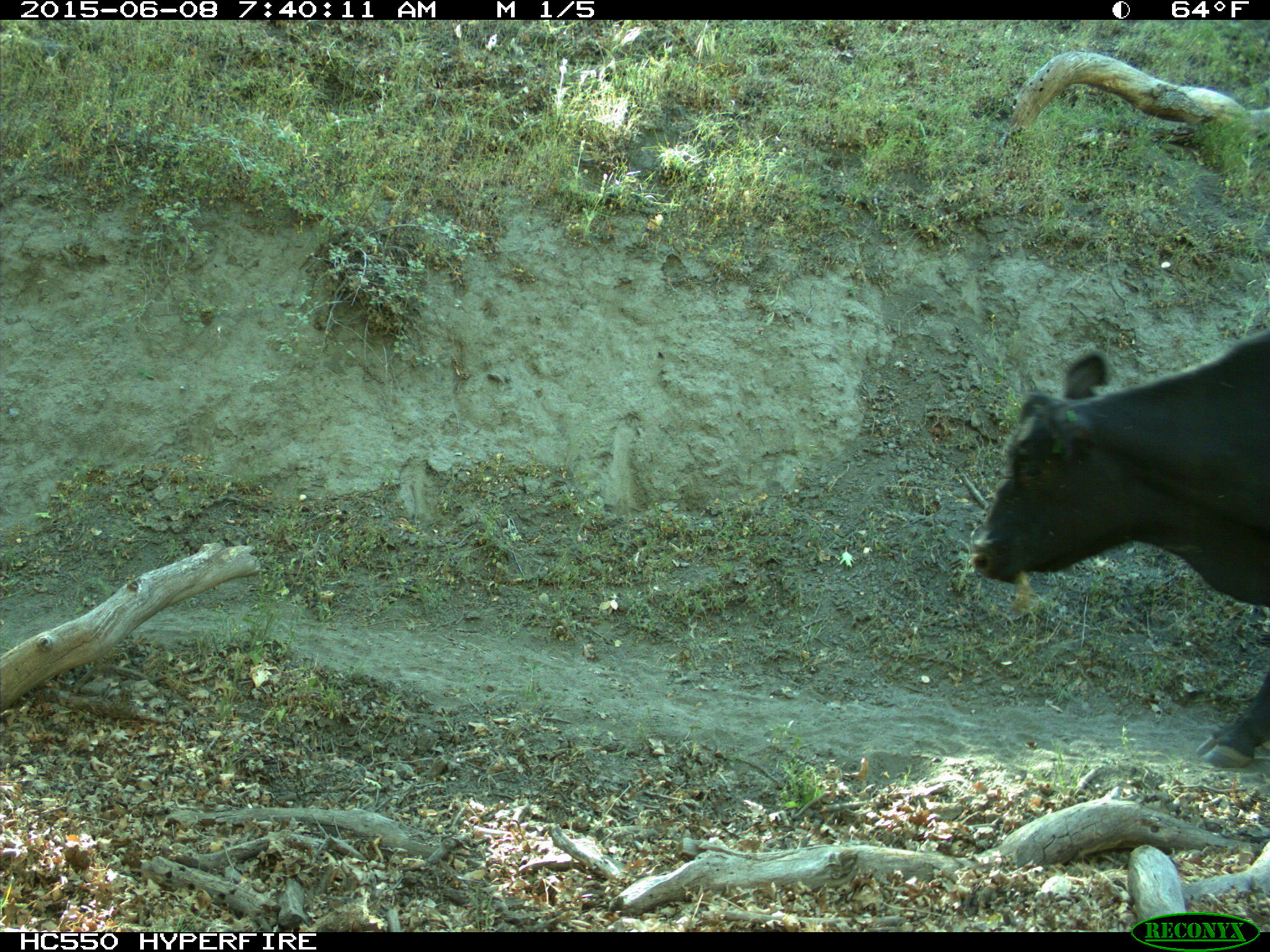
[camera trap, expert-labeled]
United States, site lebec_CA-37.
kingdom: Animalia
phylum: Chordata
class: Mammalia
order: Artiodactyla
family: Bovidae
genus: Bos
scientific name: Bos taurus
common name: domestic cow